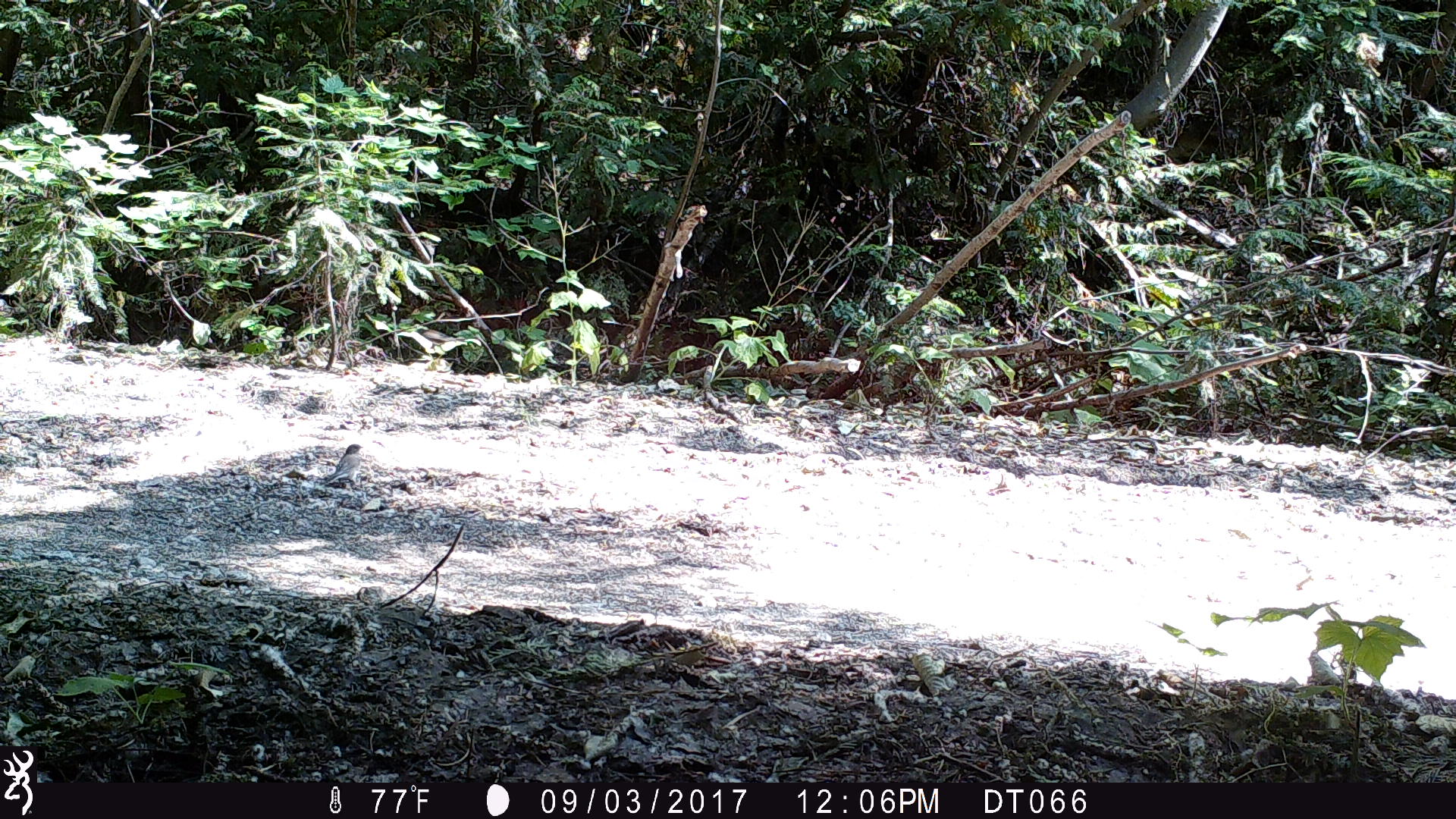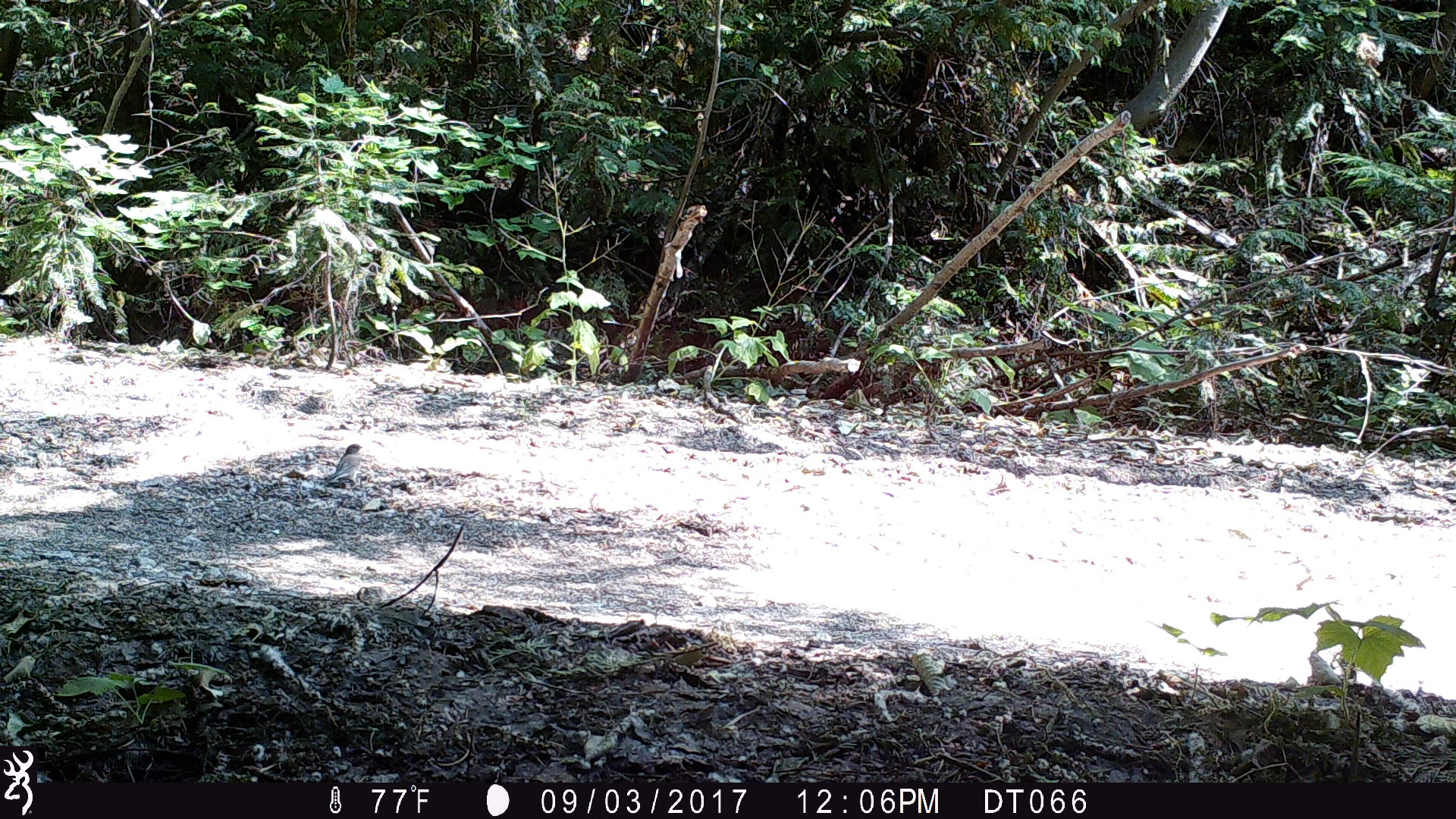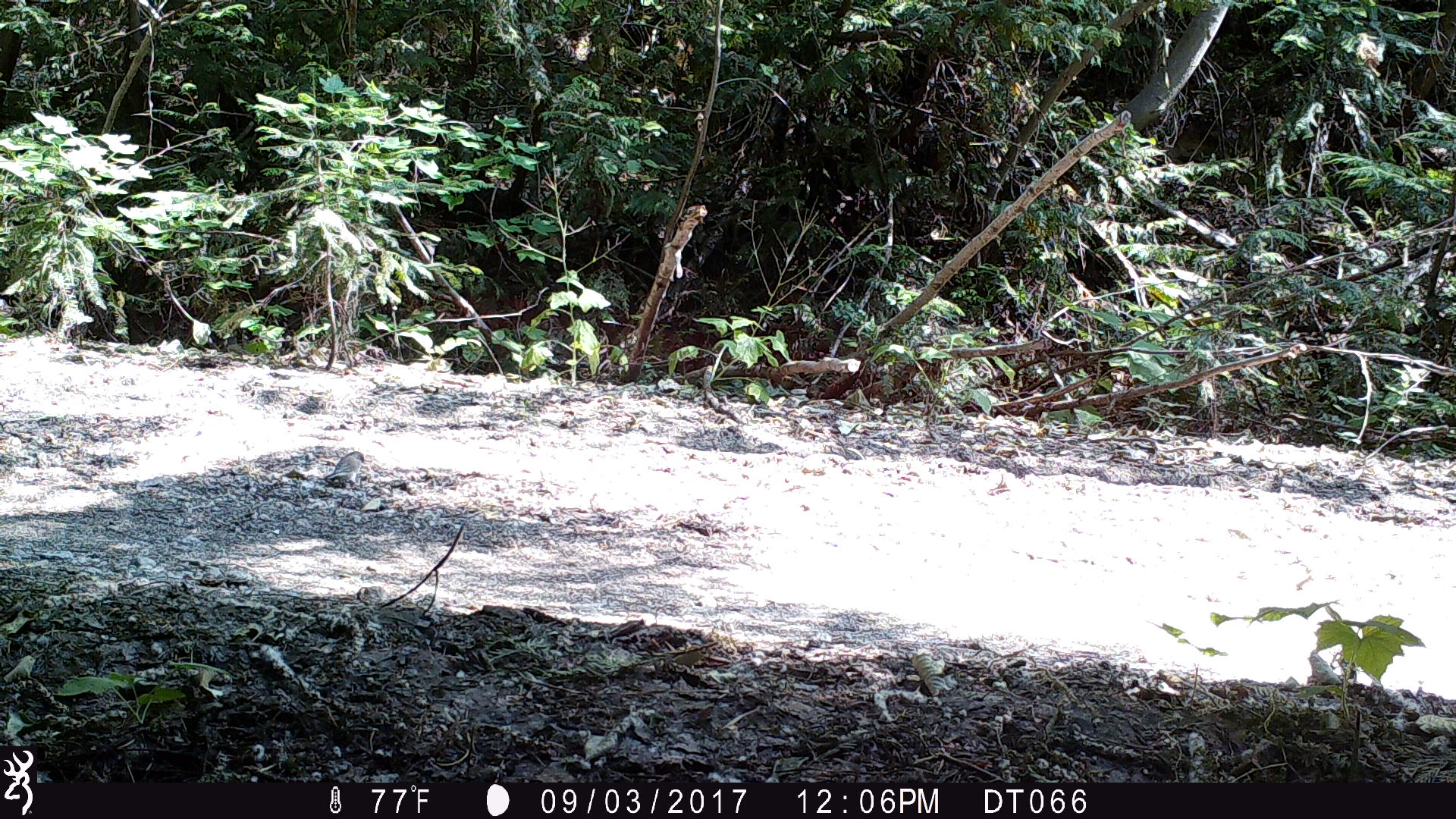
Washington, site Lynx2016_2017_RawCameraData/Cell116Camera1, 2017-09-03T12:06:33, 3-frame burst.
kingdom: Animalia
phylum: Chordata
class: Aves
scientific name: Aves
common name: birds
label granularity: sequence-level